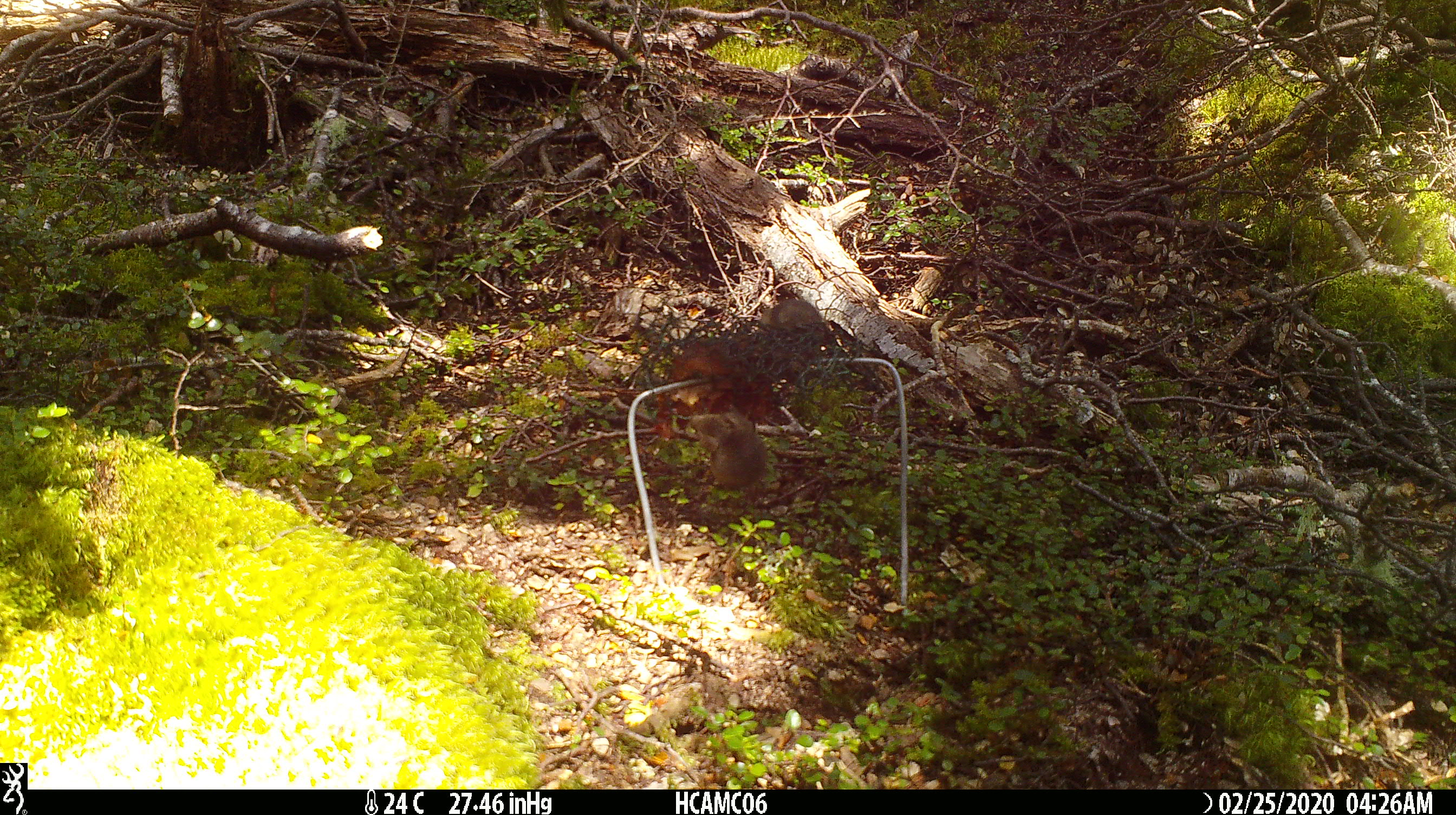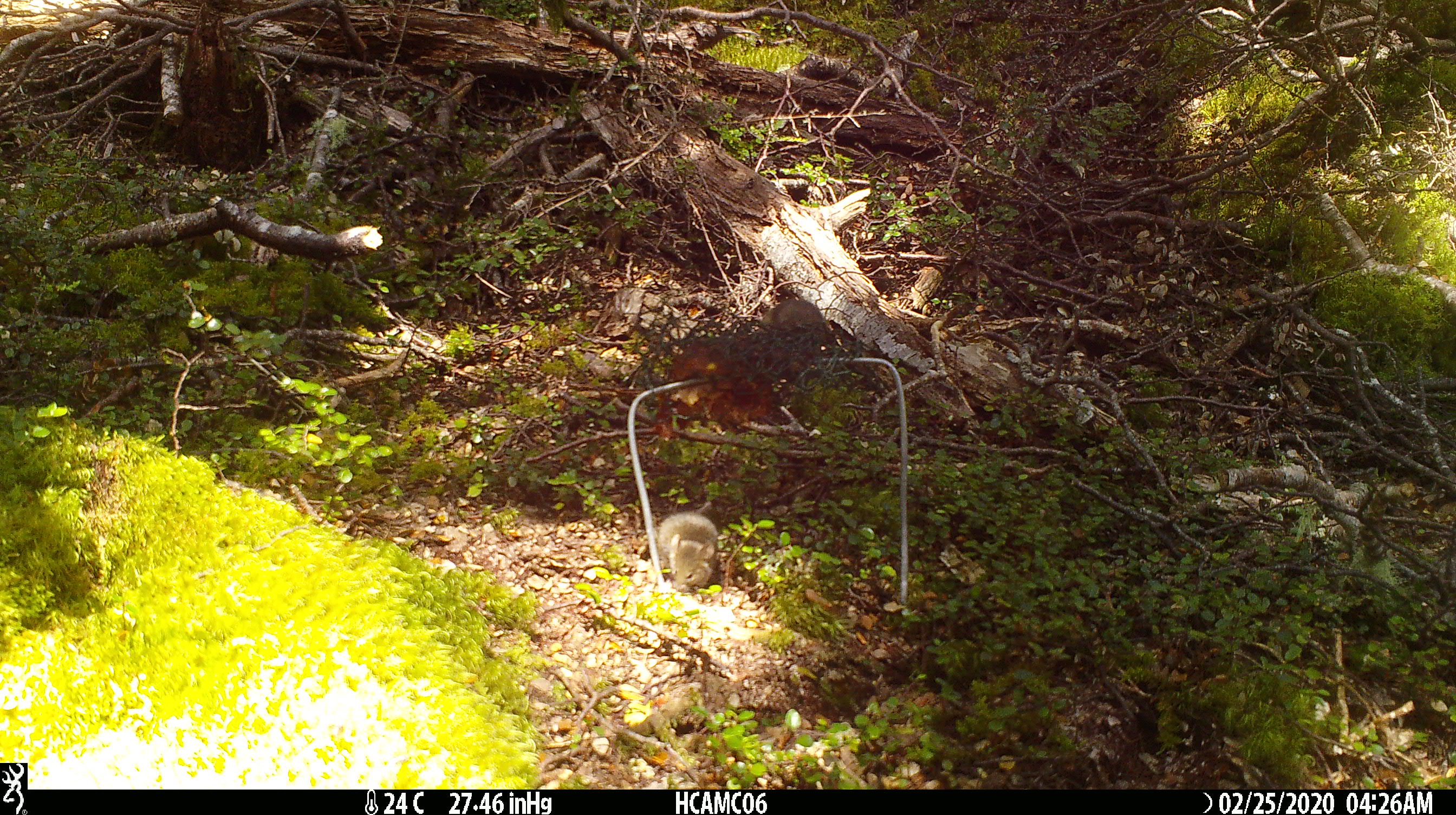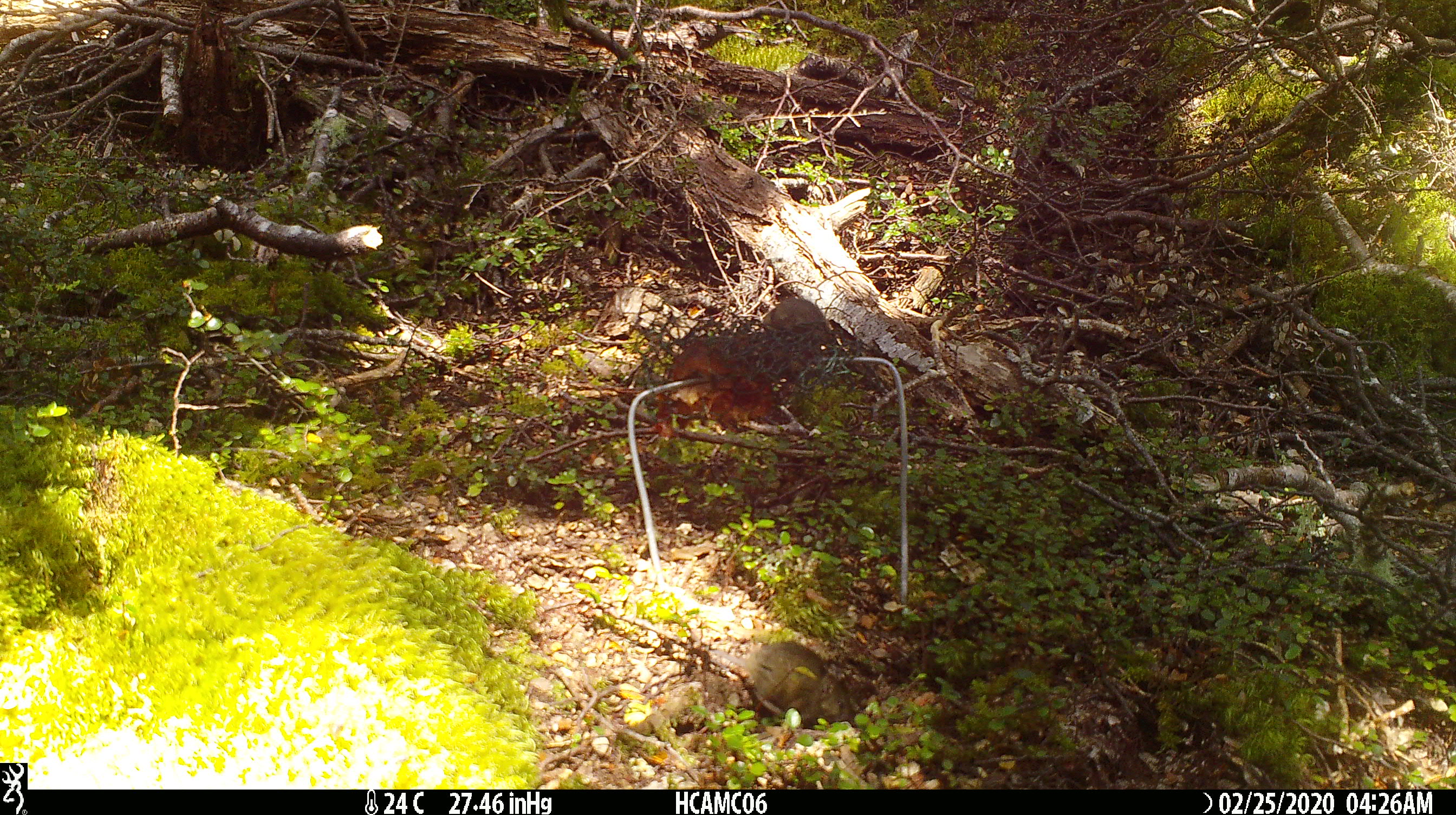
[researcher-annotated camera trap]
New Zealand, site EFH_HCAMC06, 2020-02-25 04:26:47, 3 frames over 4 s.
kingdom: Animalia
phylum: Chordata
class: Mammalia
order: Rodentia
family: Muridae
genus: Mus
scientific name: Mus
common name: mouse